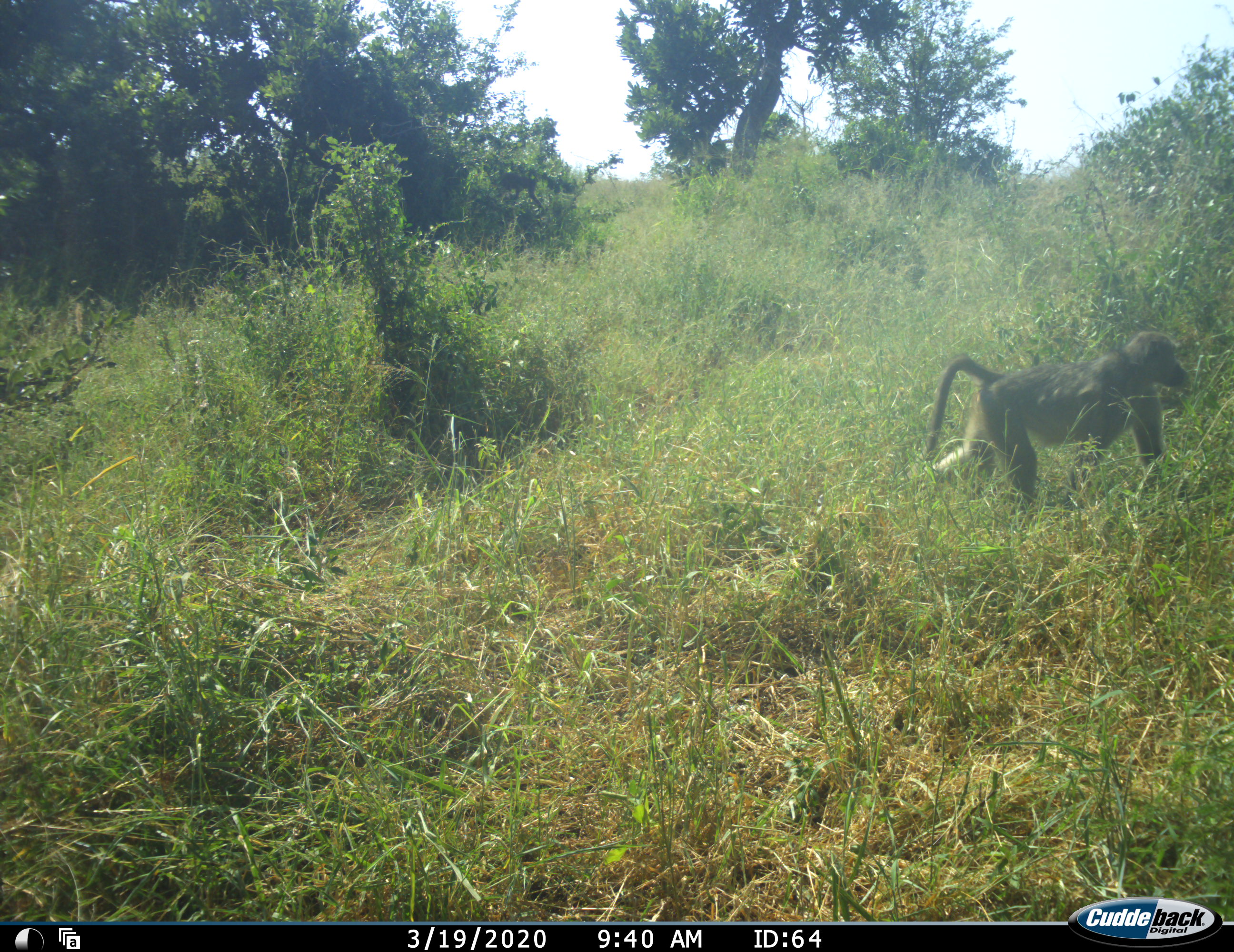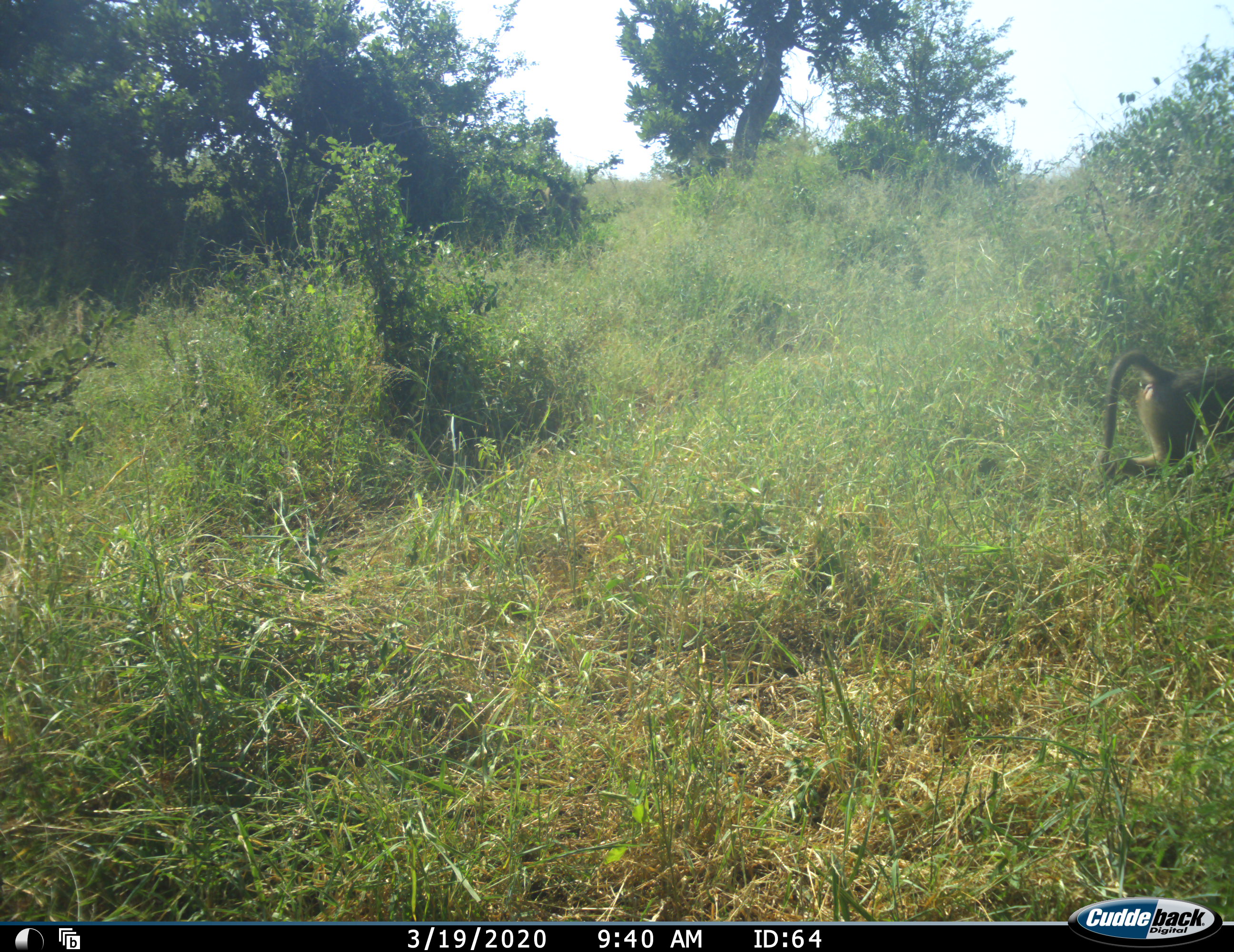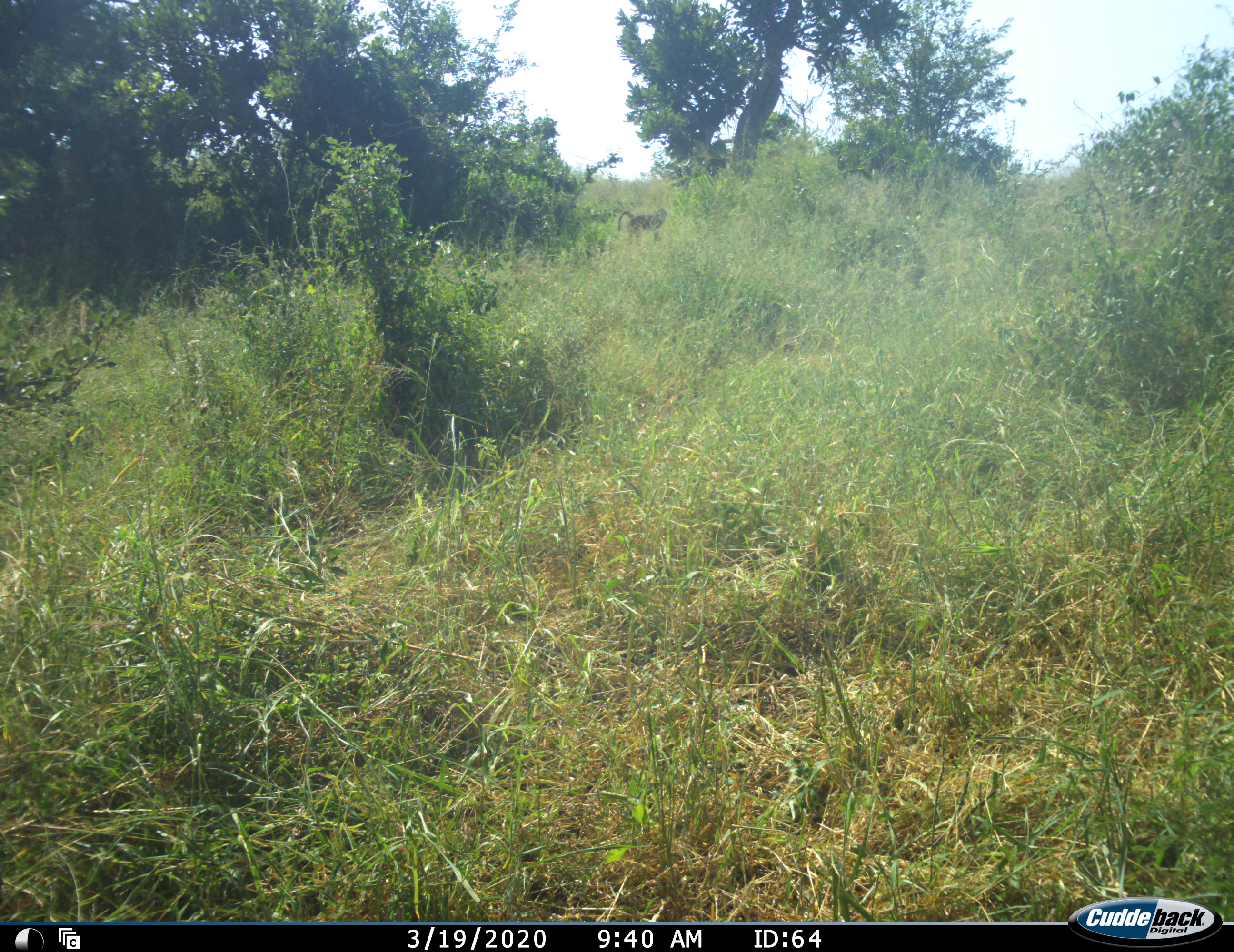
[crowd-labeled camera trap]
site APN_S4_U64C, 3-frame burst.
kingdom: Animalia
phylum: Chordata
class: Mammalia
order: Primates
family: Cercopithecidae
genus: Papio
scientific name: Papio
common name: baboon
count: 2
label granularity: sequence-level